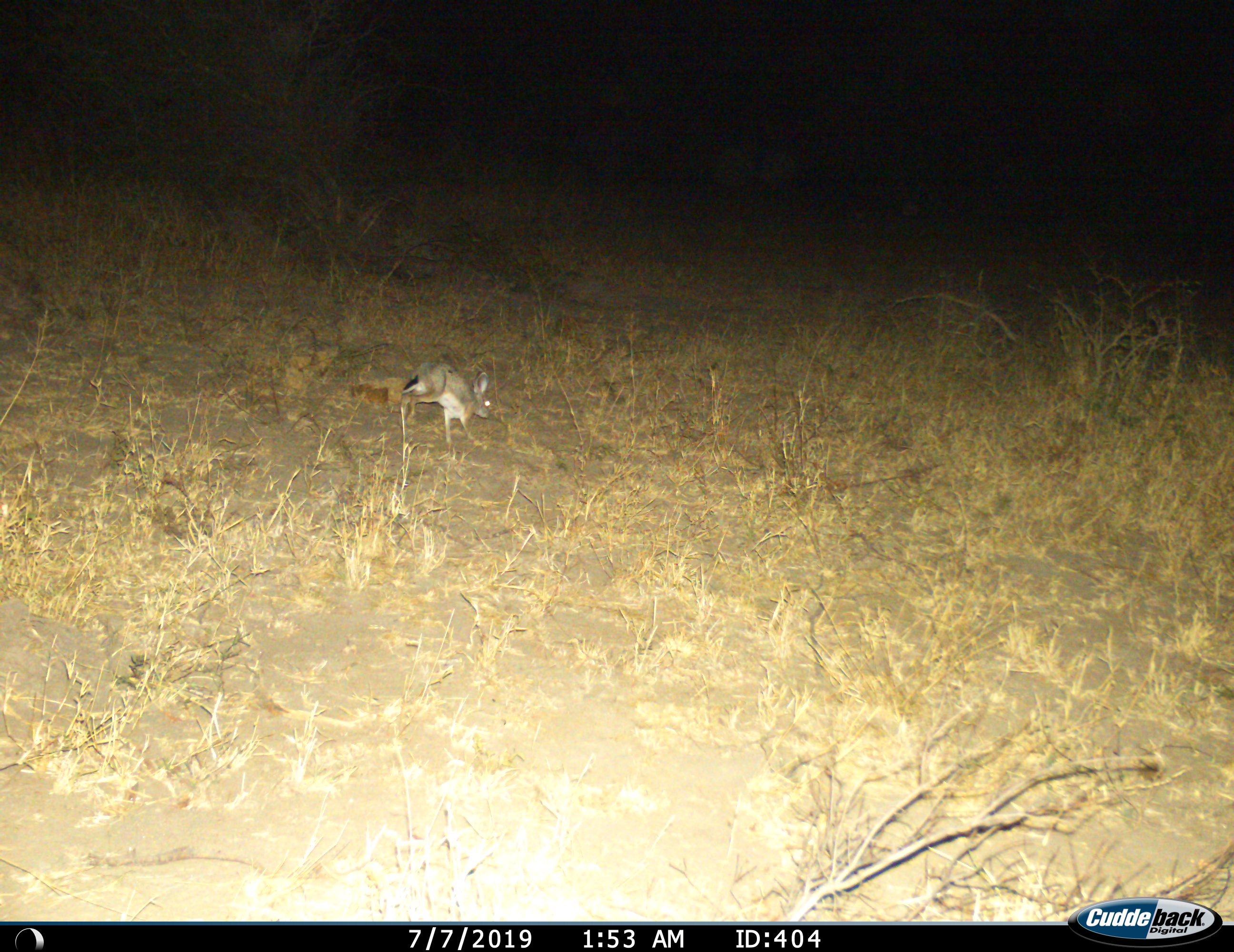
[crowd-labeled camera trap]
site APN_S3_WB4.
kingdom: Animalia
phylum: Chordata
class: Mammalia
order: Lagomorpha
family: Leporidae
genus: Lepus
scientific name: Lepus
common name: hare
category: hareunknown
Hareunknown (hare) (Lepus), count 1. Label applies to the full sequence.